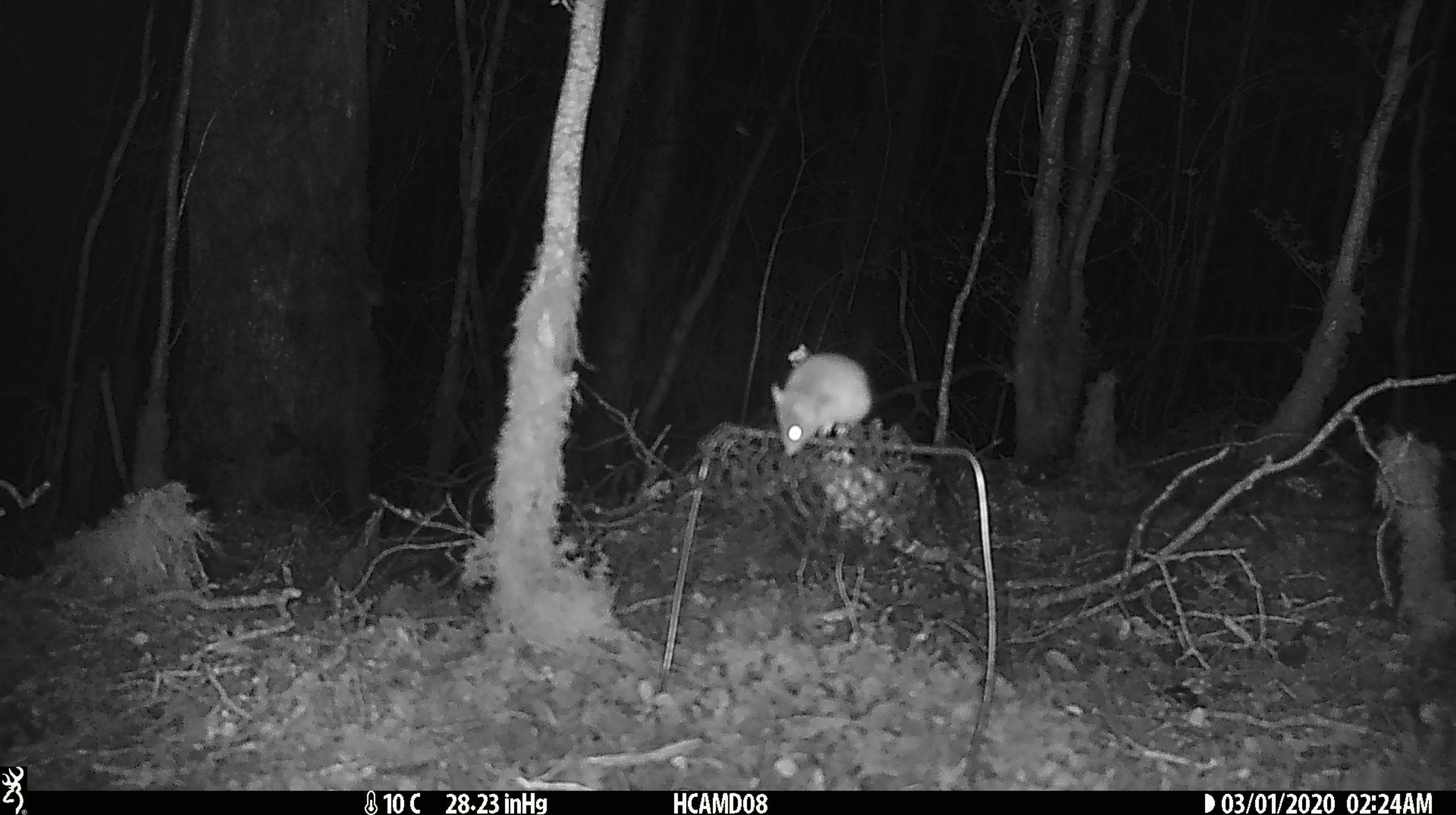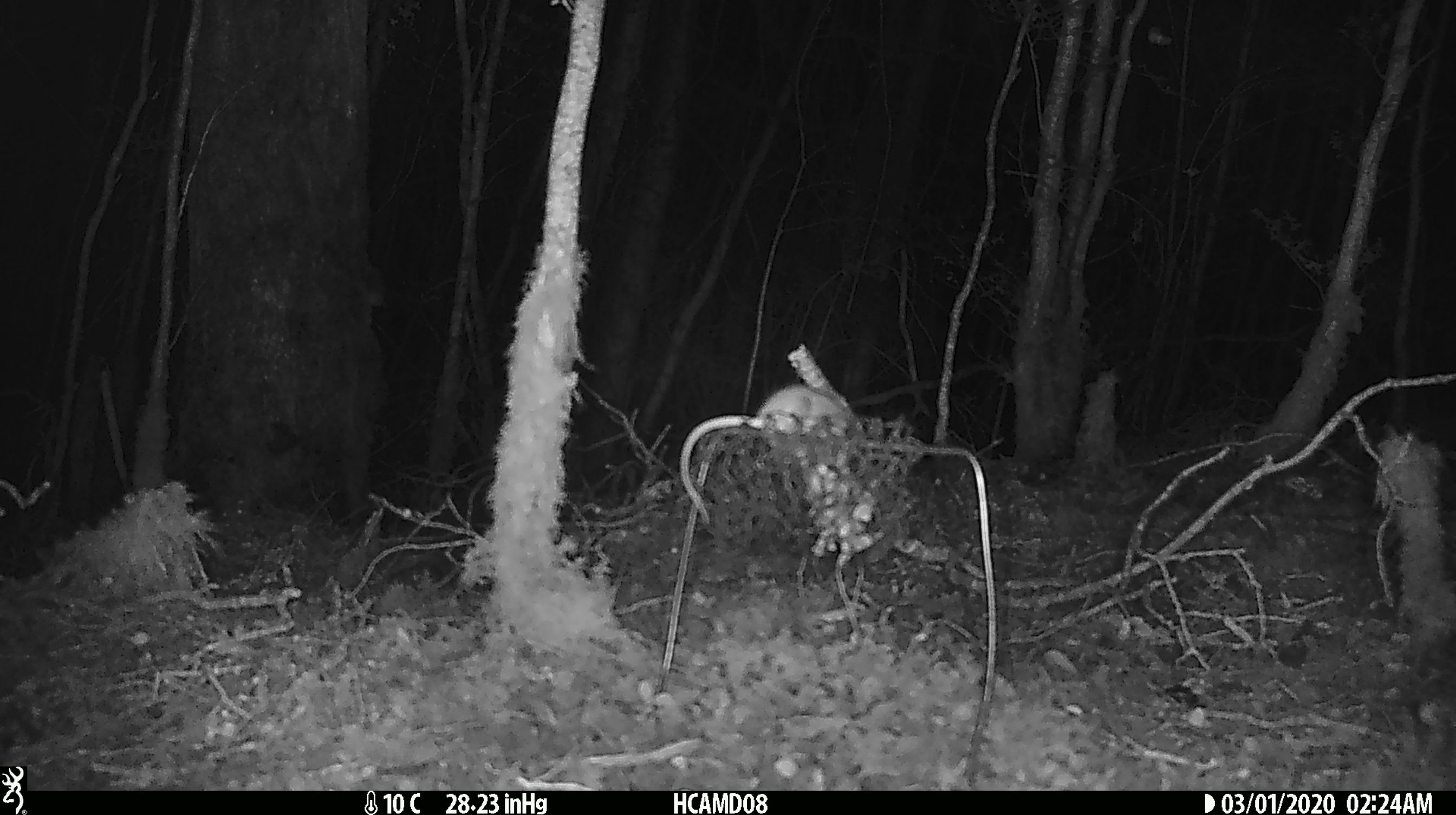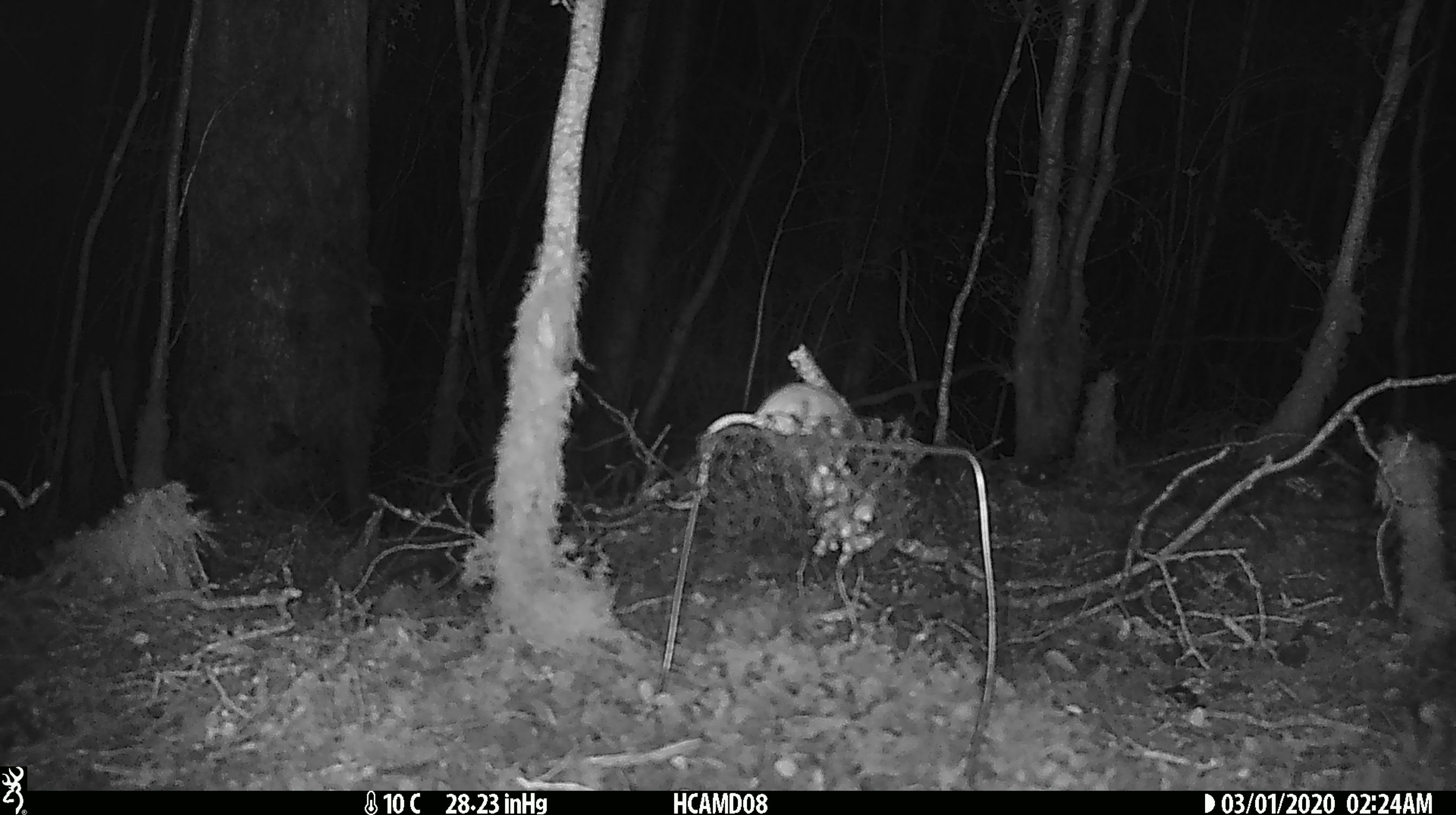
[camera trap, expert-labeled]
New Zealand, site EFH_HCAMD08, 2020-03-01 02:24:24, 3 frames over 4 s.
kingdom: Animalia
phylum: Chordata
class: Mammalia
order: Rodentia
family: Muridae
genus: Mus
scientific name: Mus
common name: mouse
Mouse (Mus).